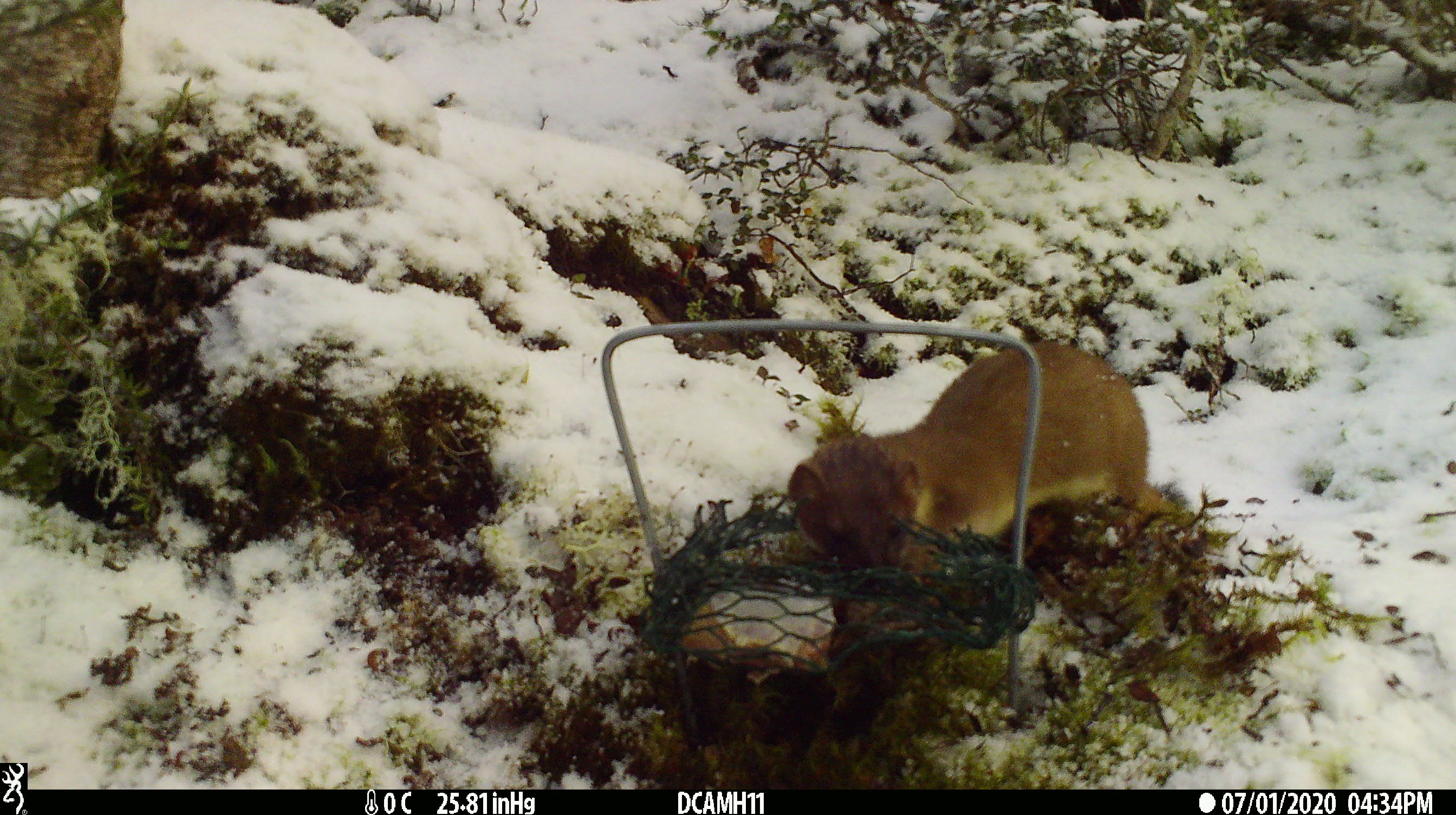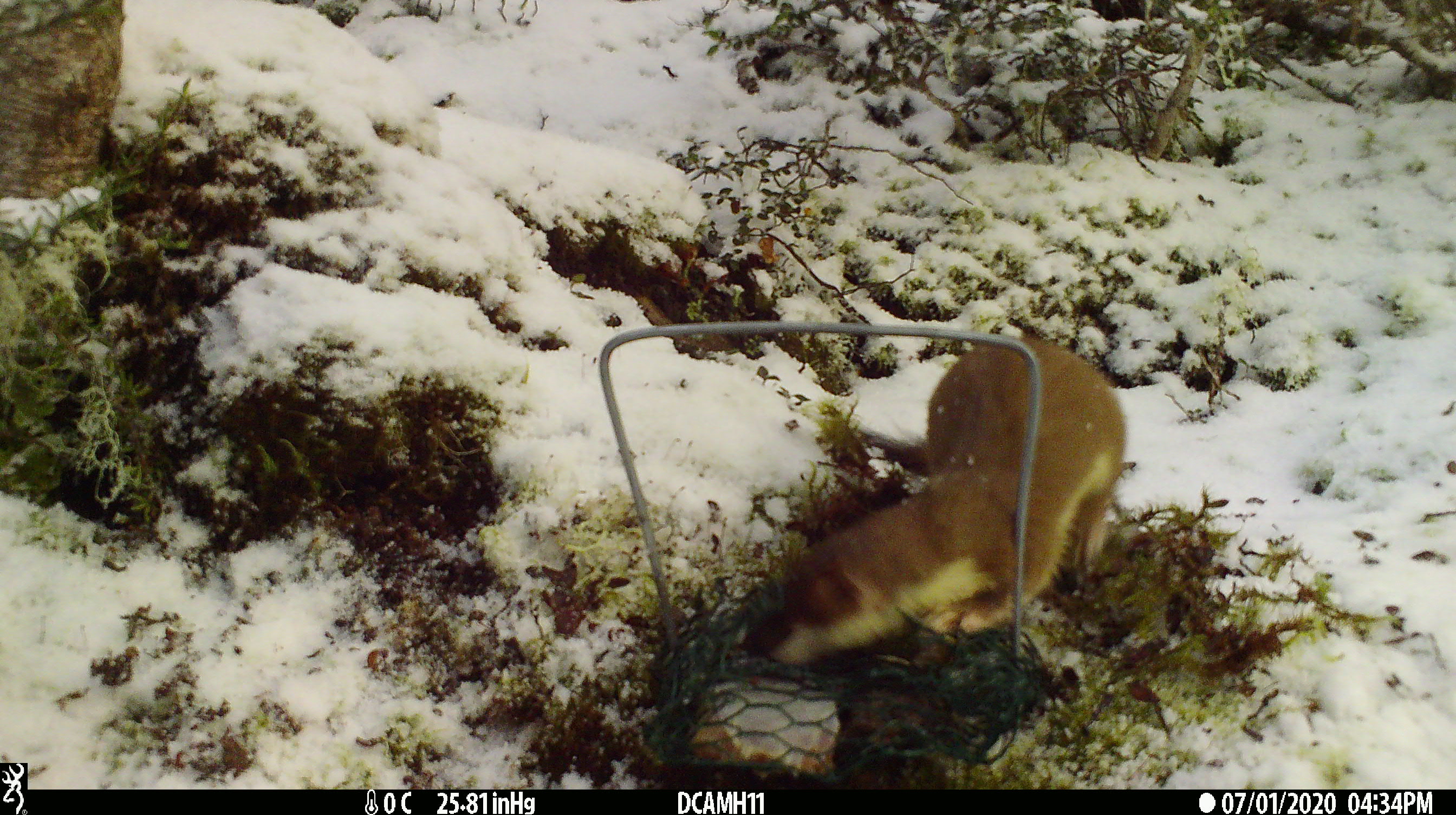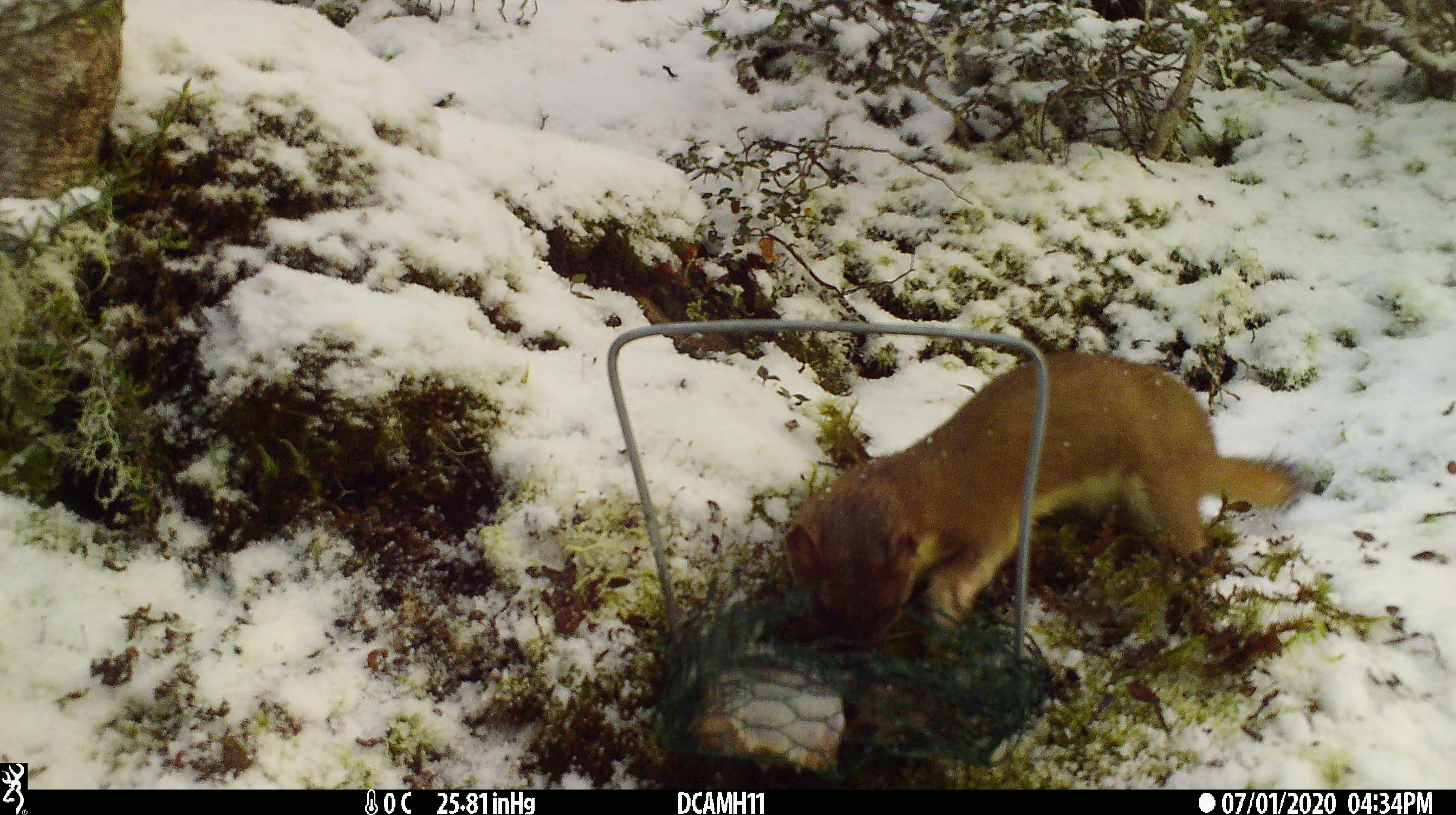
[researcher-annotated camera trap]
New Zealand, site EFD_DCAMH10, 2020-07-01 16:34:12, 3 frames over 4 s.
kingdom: Animalia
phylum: Chordata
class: Mammalia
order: Carnivora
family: Mustelidae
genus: Mustela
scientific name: Mustela erminea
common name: stoat